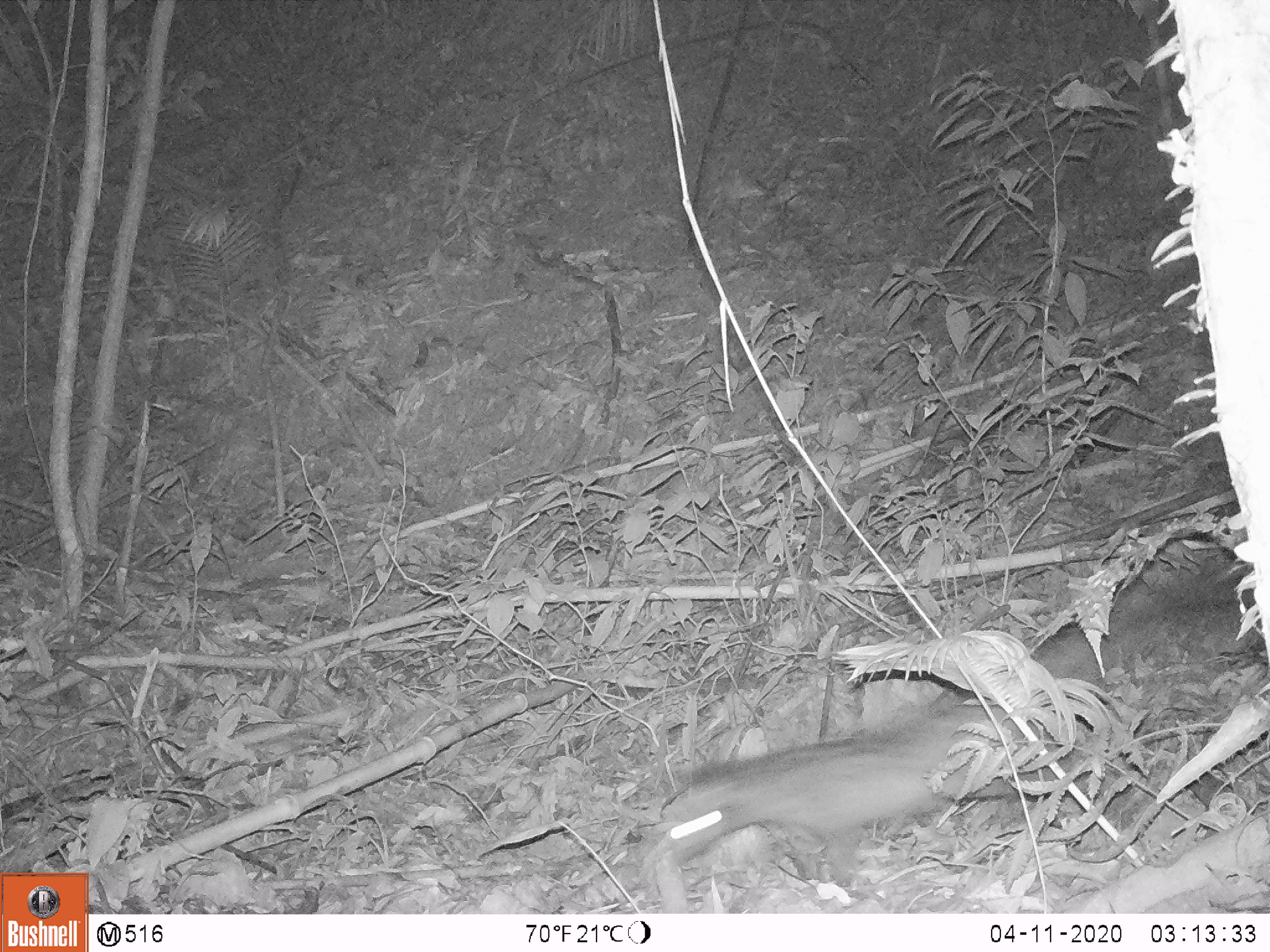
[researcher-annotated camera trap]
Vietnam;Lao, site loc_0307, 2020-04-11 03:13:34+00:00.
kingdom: Animalia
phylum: Chordata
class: Mammalia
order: Carnivora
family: Viverridae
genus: Paradoxurus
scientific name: Paradoxurus hermaphroditus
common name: common palm civet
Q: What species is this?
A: Common palm civet (Paradoxurus hermaphroditus).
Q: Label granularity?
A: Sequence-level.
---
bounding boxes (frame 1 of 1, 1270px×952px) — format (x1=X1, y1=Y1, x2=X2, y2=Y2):
common palm civet: (x1=663, y1=573, x2=1259, y2=877)